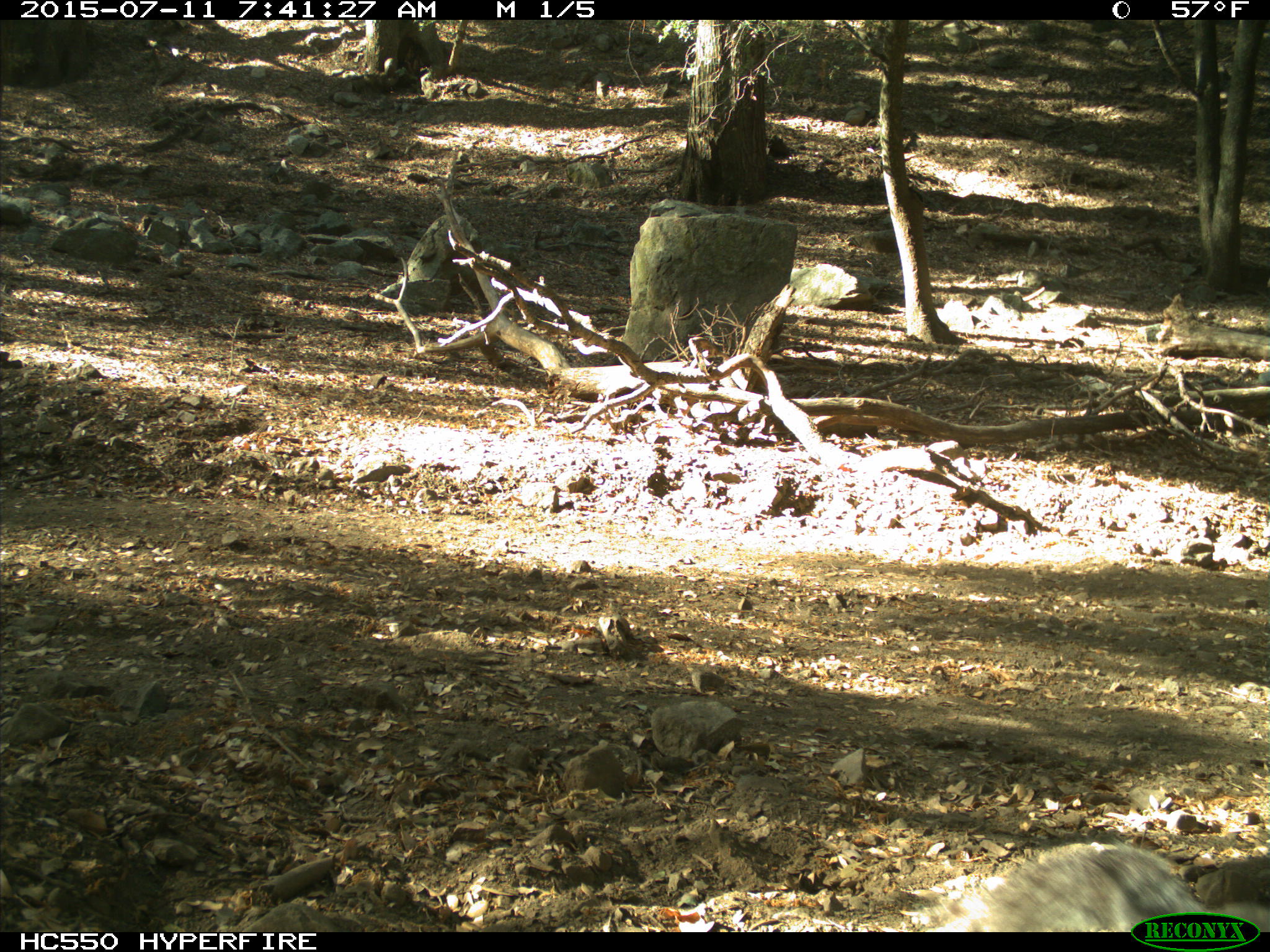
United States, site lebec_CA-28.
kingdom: Animalia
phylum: Chordata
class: Mammalia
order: Rodentia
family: Sciuridae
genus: Sciurus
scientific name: Sciurus carolinensis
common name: eastern gray squirrel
Sciurus carolinensis (eastern gray squirrel).